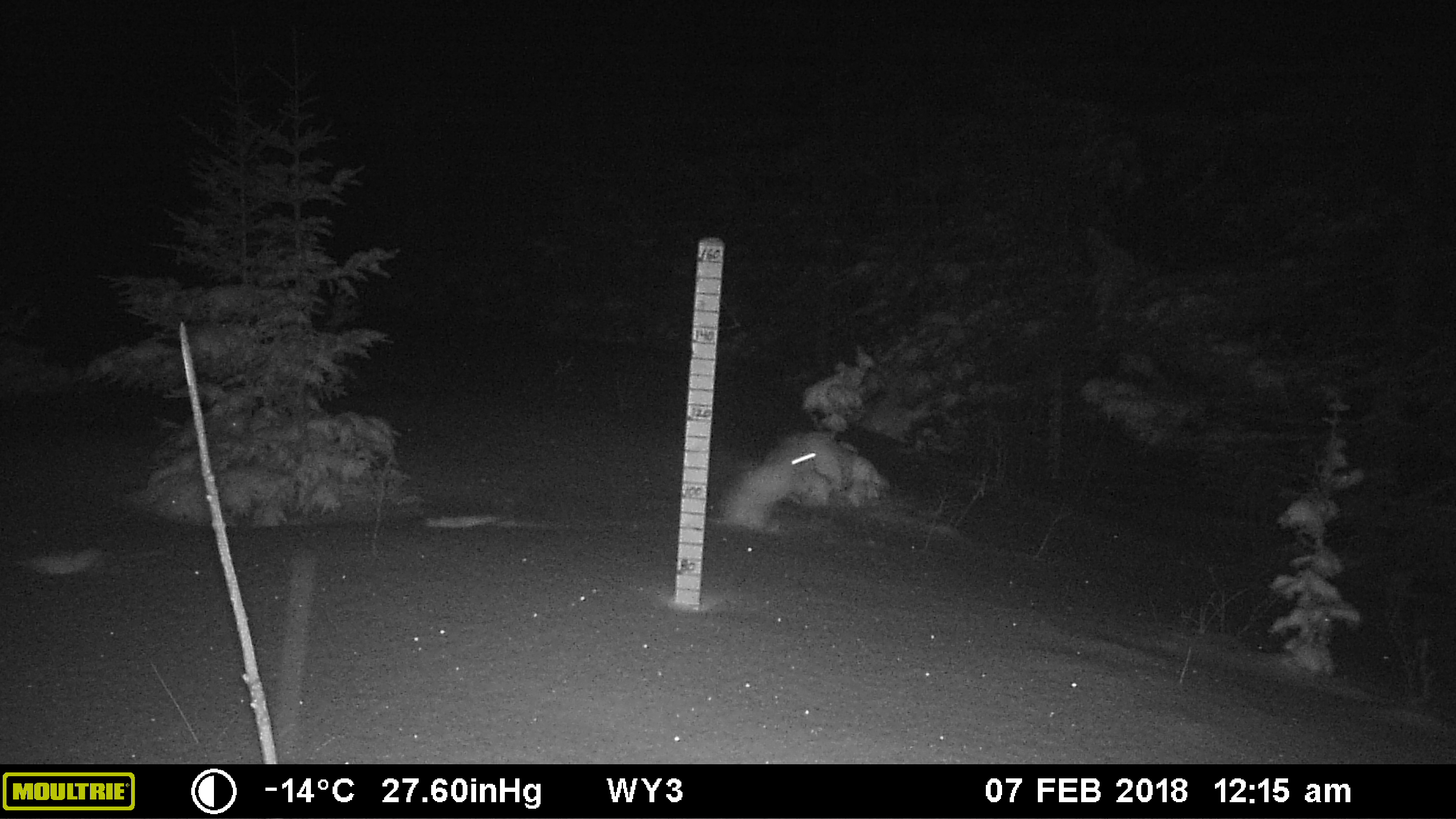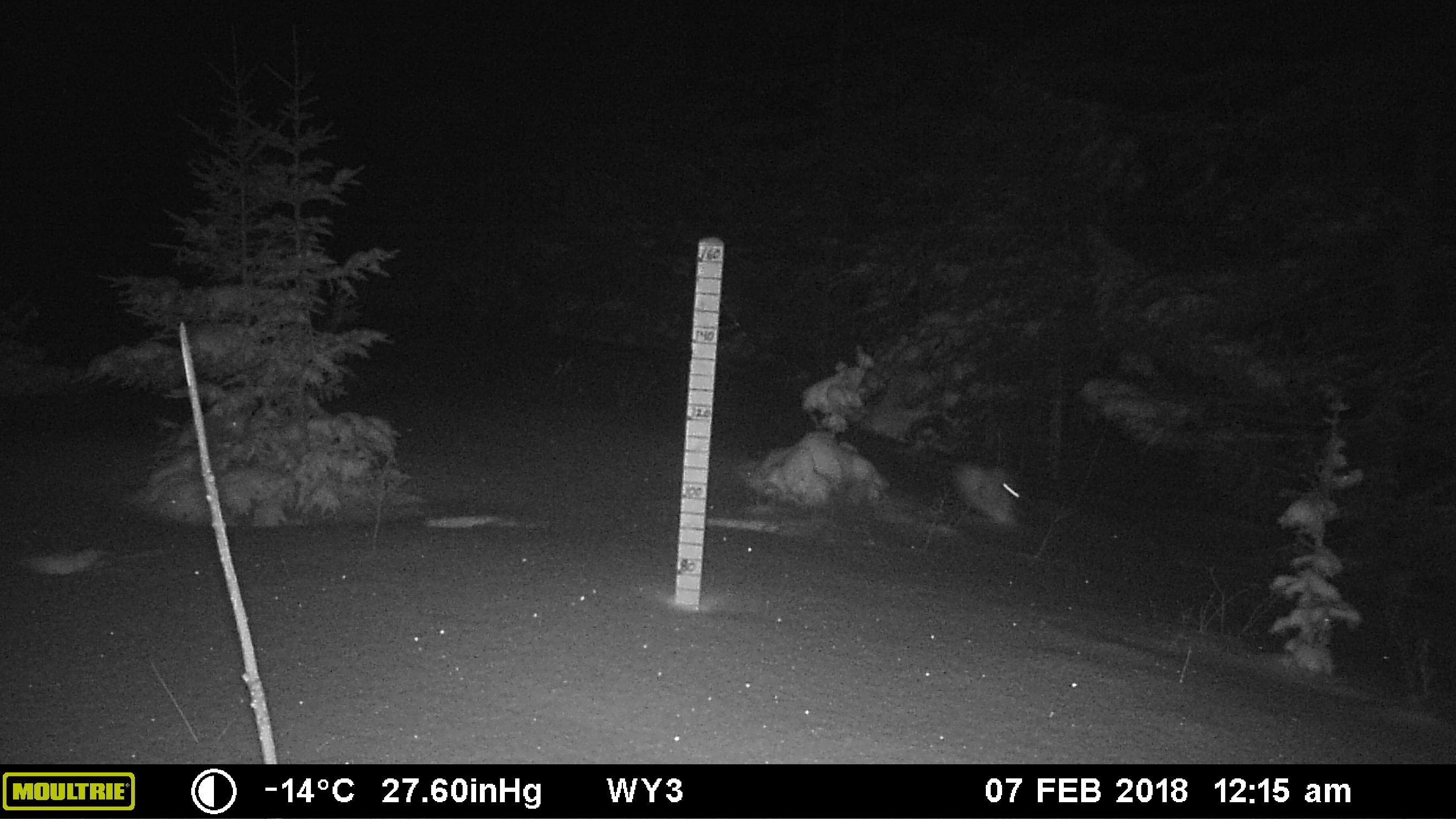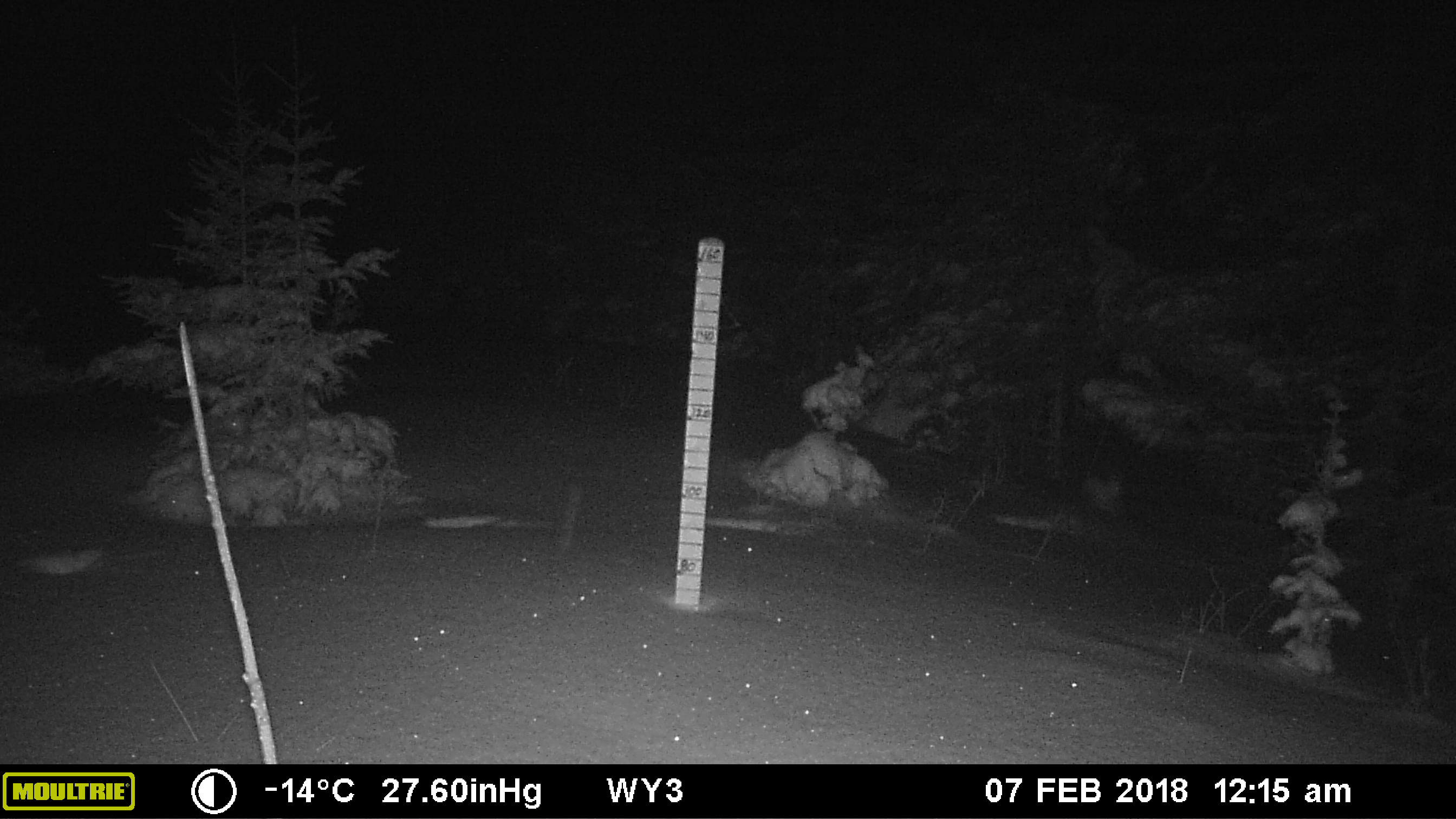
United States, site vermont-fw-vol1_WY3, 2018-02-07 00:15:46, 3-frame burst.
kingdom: Animalia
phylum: Chordata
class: Mammalia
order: Lagomorpha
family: Leporidae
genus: Lepus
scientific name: Lepus americanus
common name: snowshoe hare